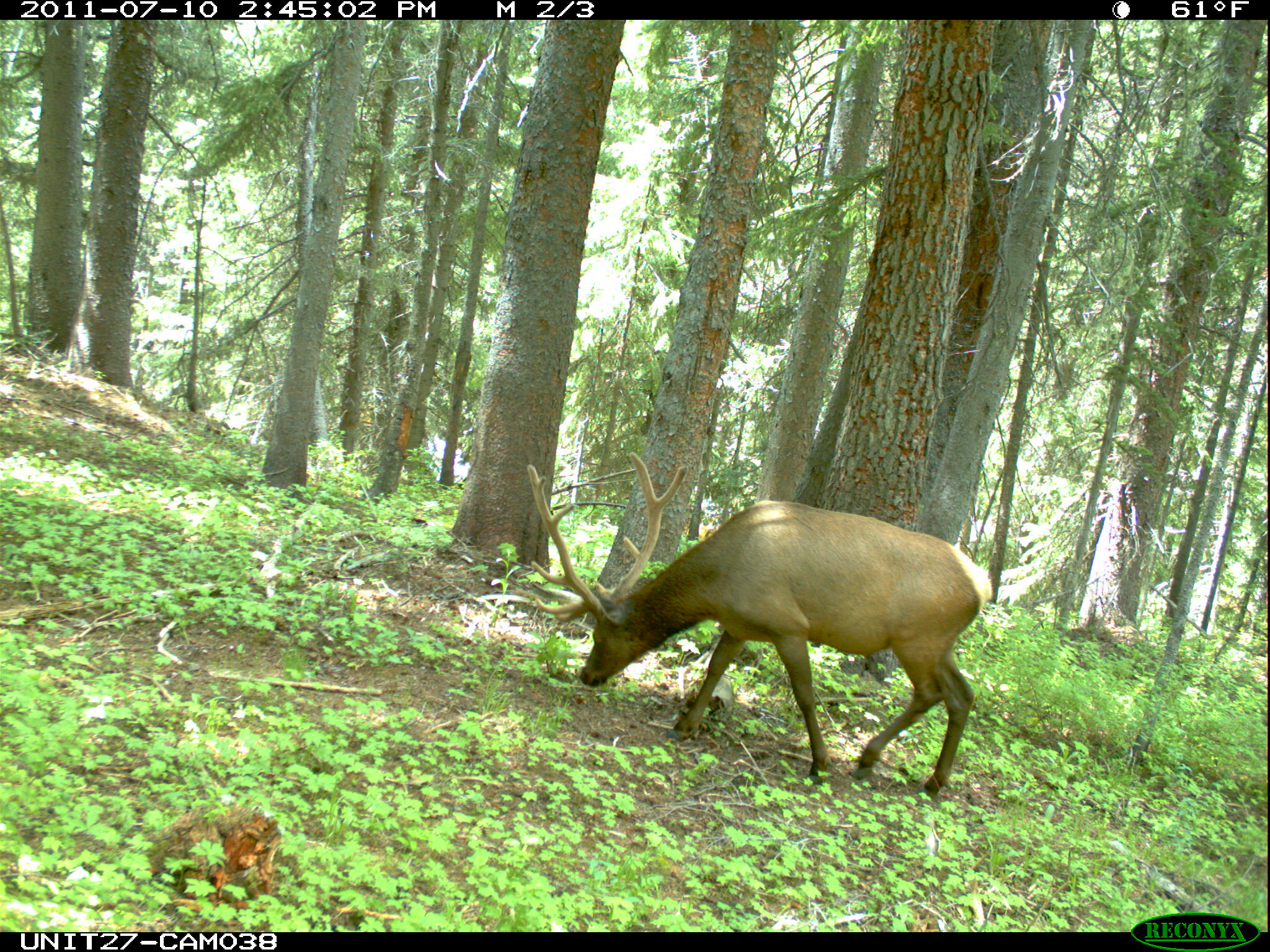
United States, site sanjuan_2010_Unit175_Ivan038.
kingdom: Animalia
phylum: Chordata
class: Mammalia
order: Artiodactyla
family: Cervidae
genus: Cervus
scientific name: Cervus elaphus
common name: red deer